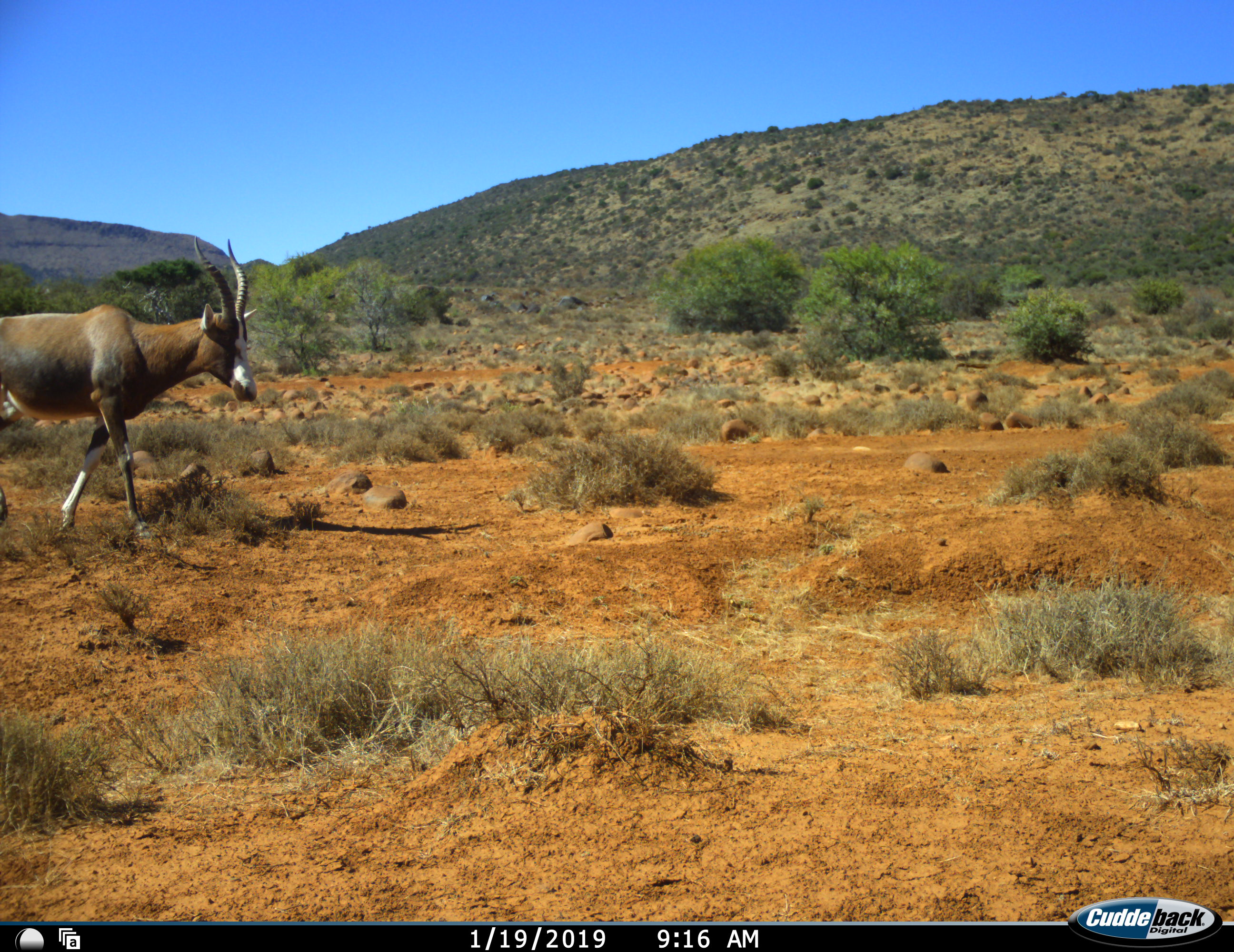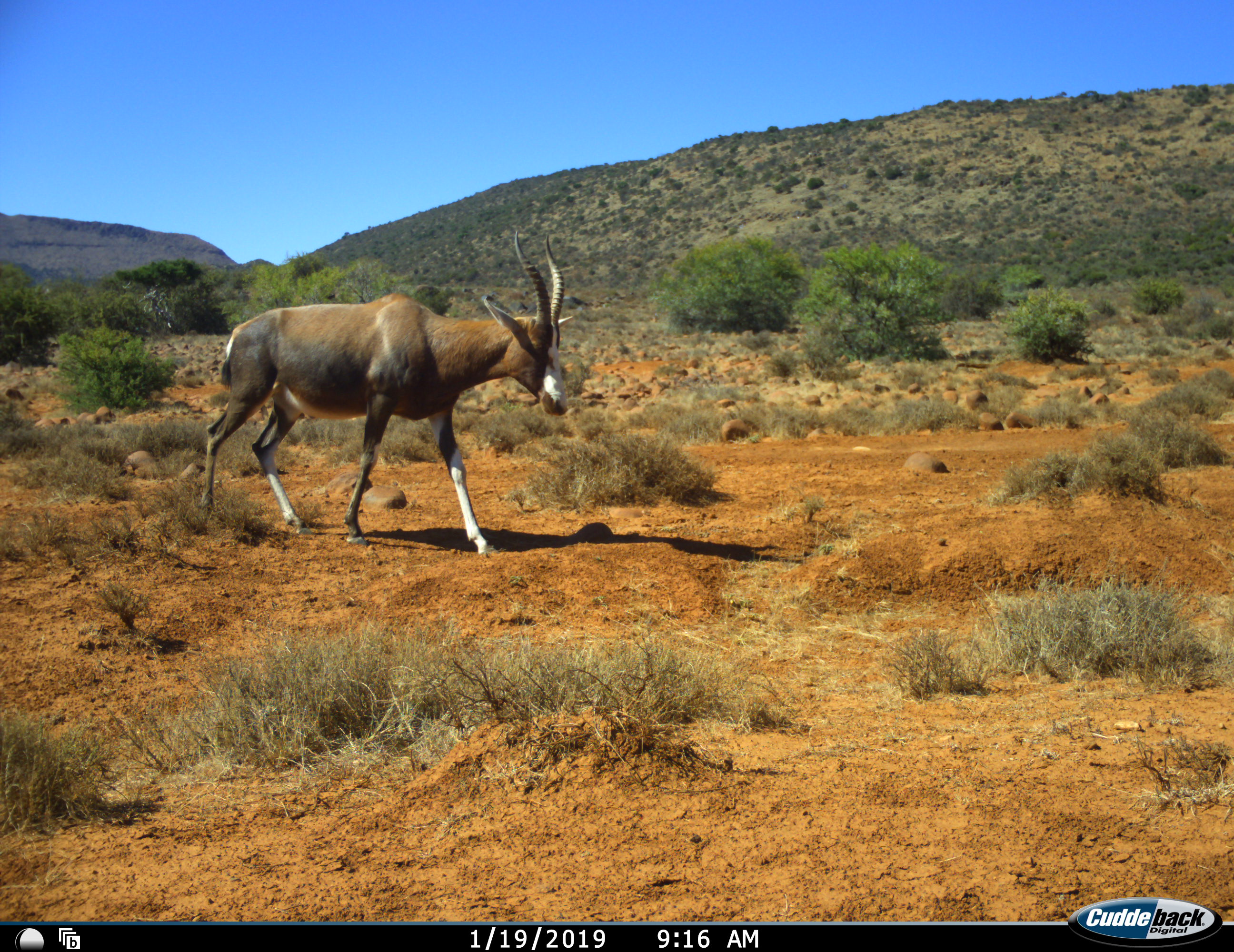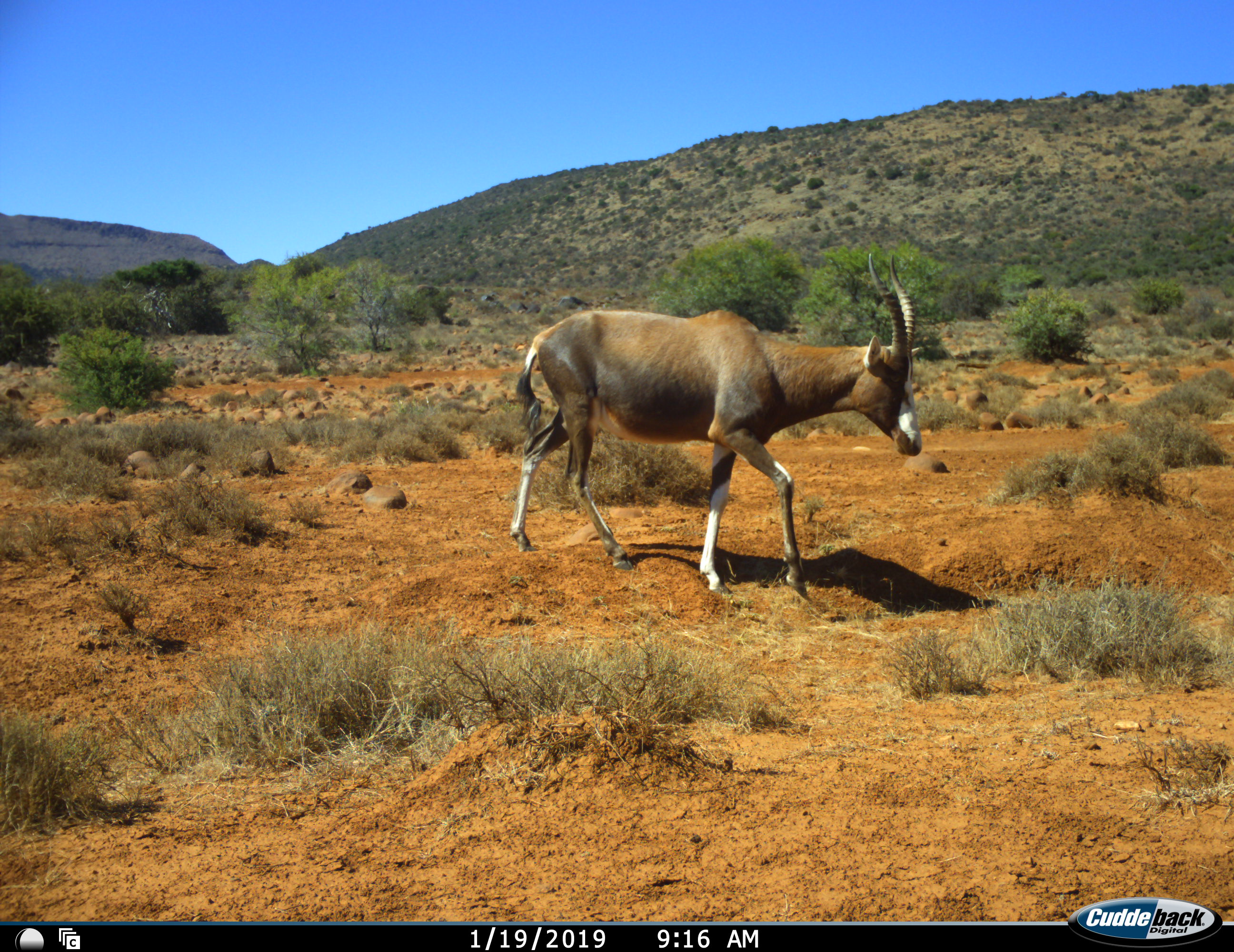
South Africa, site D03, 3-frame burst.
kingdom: Animalia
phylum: Chordata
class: Mammalia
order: Artiodactyla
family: Bovidae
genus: Damaliscus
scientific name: Damaliscus pygargus phillipsi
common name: blesbok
Blesbok (Damaliscus pygargus phillipsi), count 1. Behavior (volunteer vote fractions): standing 0%, resting 0%, moving 89%, interacting 0%. Young present (vote fraction): 0%. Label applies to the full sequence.